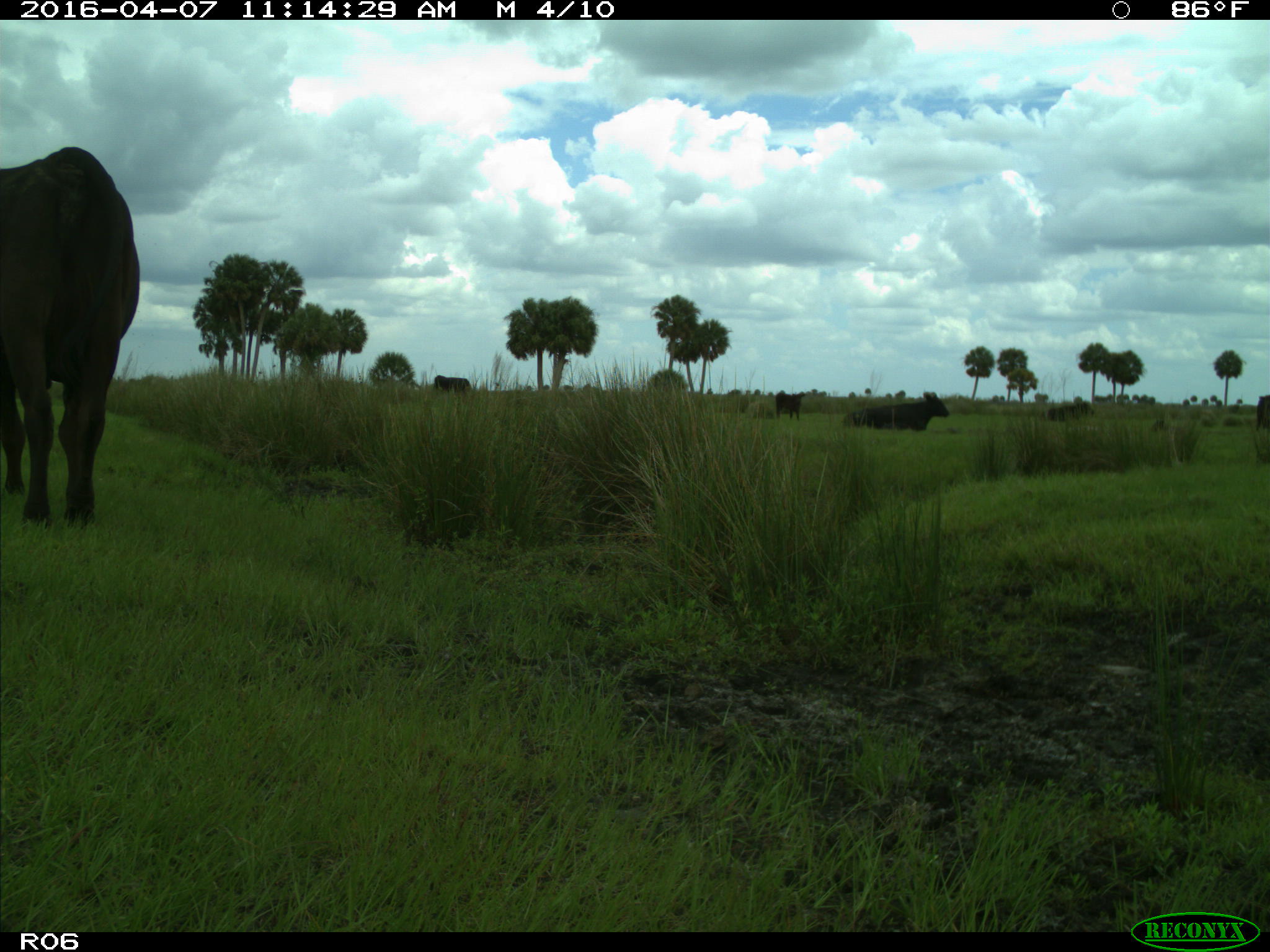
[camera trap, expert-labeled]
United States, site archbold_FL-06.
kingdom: Animalia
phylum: Chordata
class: Mammalia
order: Artiodactyla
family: Bovidae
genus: Bos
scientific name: Bos taurus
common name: domestic cow